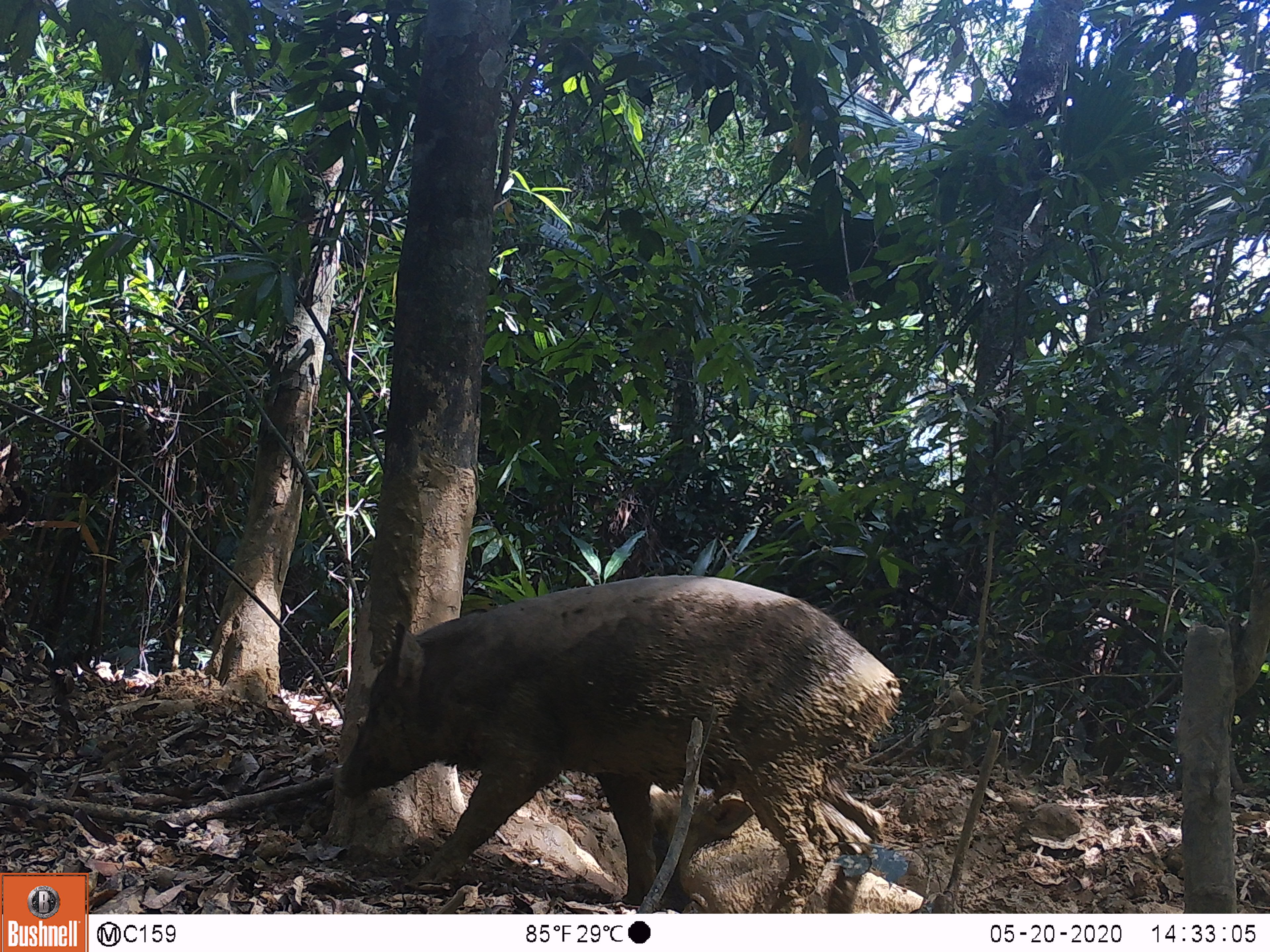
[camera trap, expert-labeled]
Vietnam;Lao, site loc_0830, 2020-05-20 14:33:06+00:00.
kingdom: Animalia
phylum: Chordata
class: Mammalia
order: Artiodactyla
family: Suidae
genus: Sus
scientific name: Sus scrofa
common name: eurasian wild pig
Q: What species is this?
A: Eurasian wild pig (Sus scrofa).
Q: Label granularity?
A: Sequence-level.